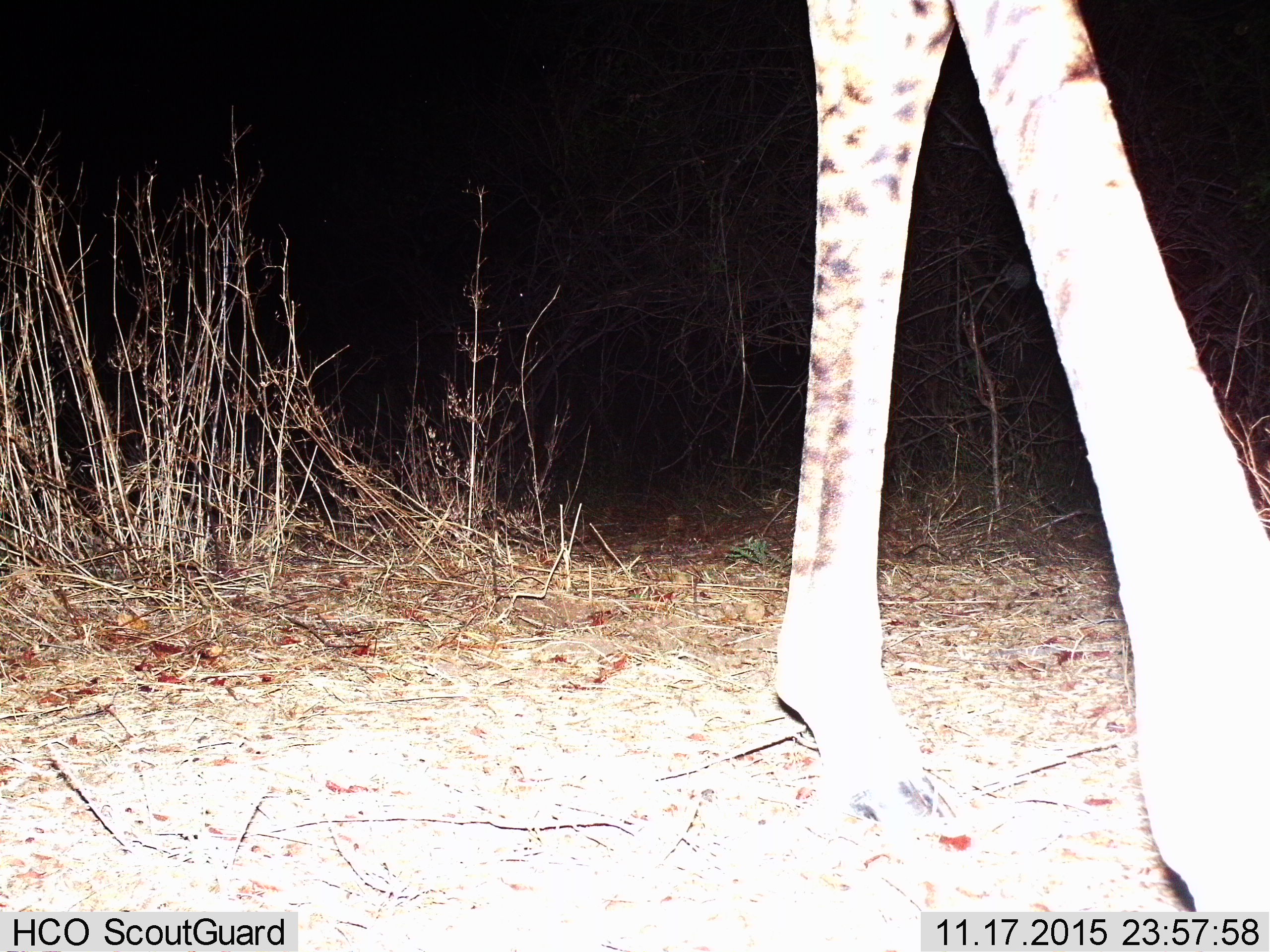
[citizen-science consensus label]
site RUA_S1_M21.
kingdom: Animalia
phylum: Chordata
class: Mammalia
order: Artiodactyla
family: Giraffidae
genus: Giraffa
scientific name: Giraffa camelopardalis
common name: giraffe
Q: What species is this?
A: Giraffe (Giraffa camelopardalis).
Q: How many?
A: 1.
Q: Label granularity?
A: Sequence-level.